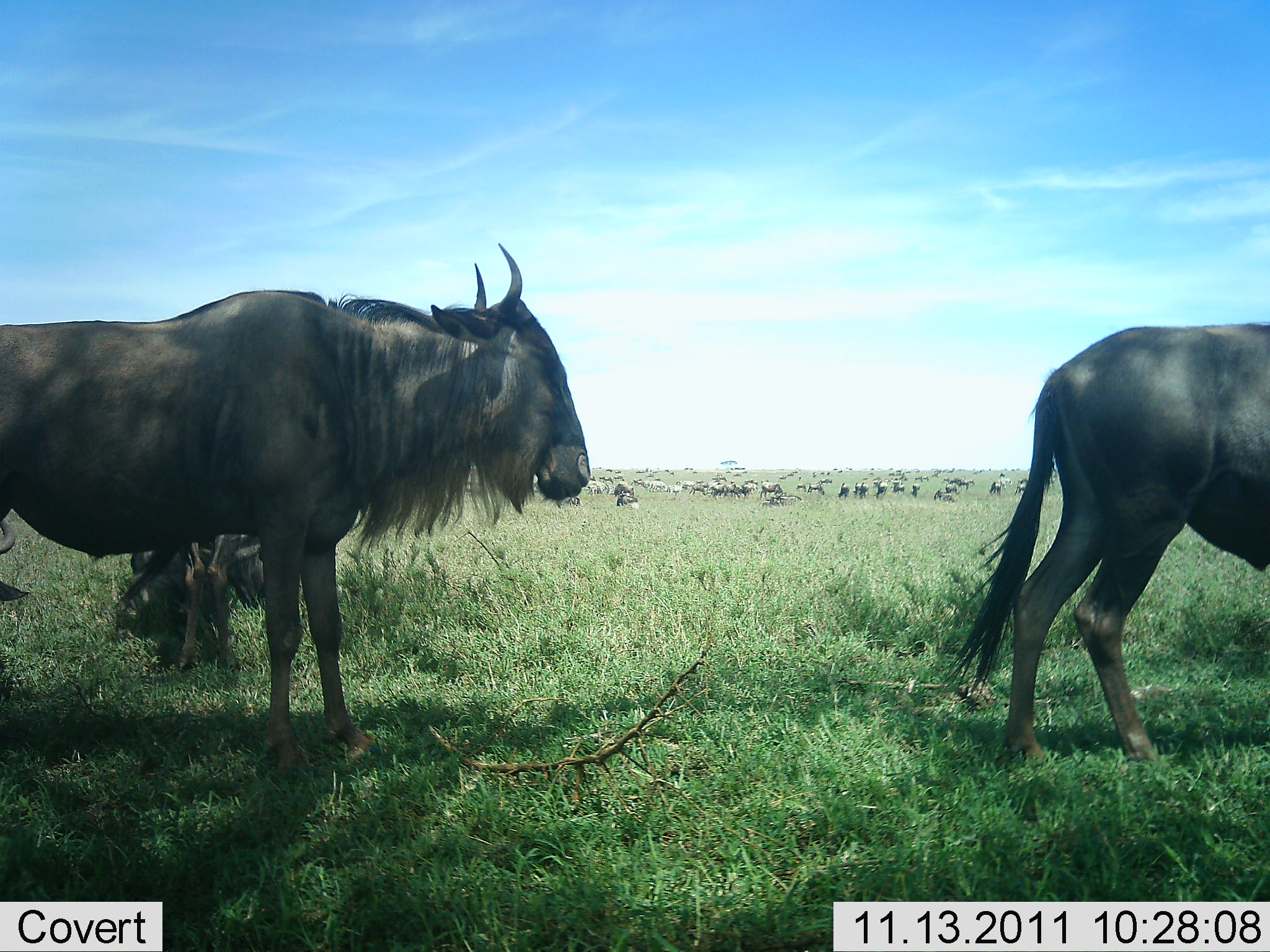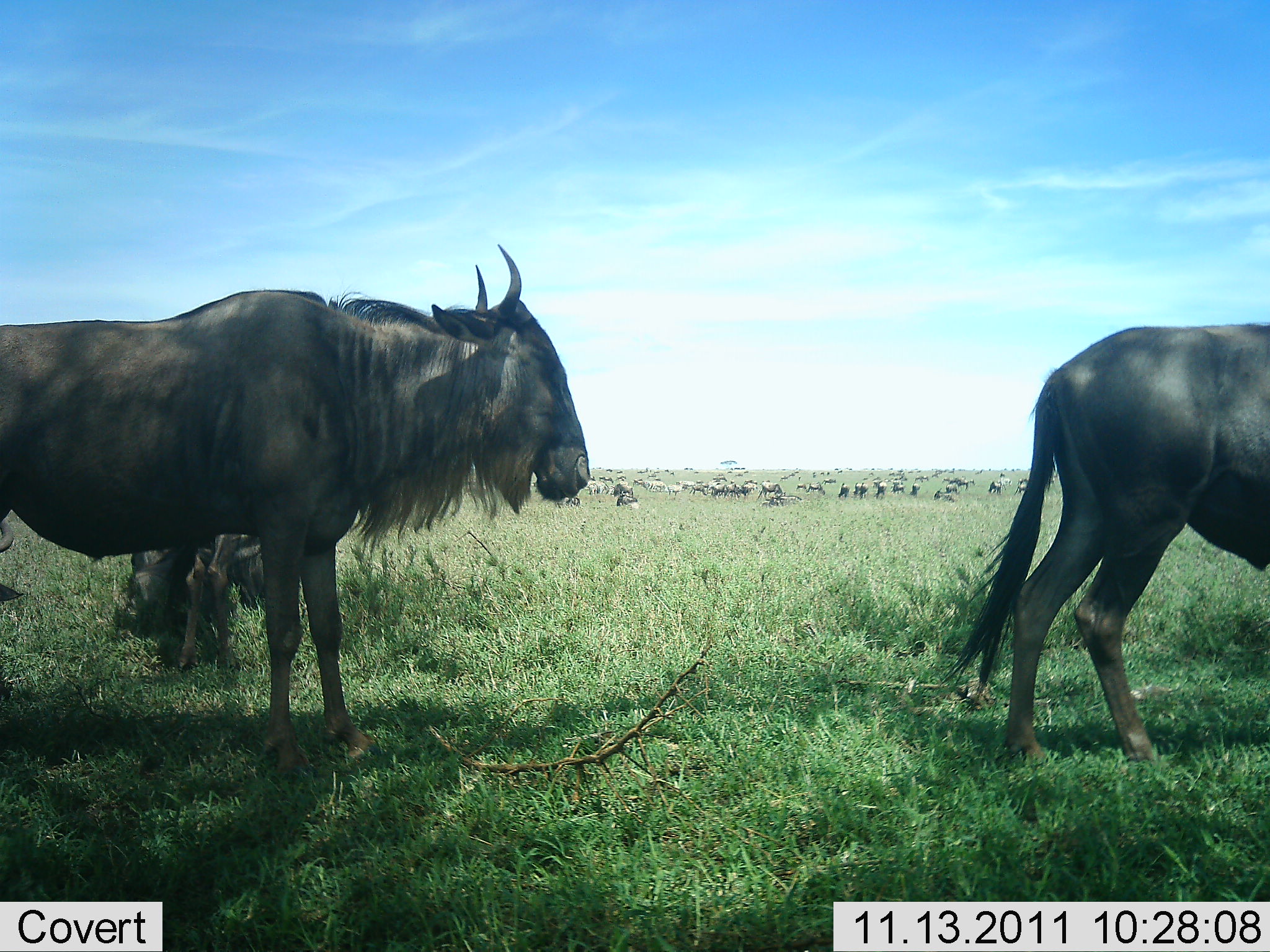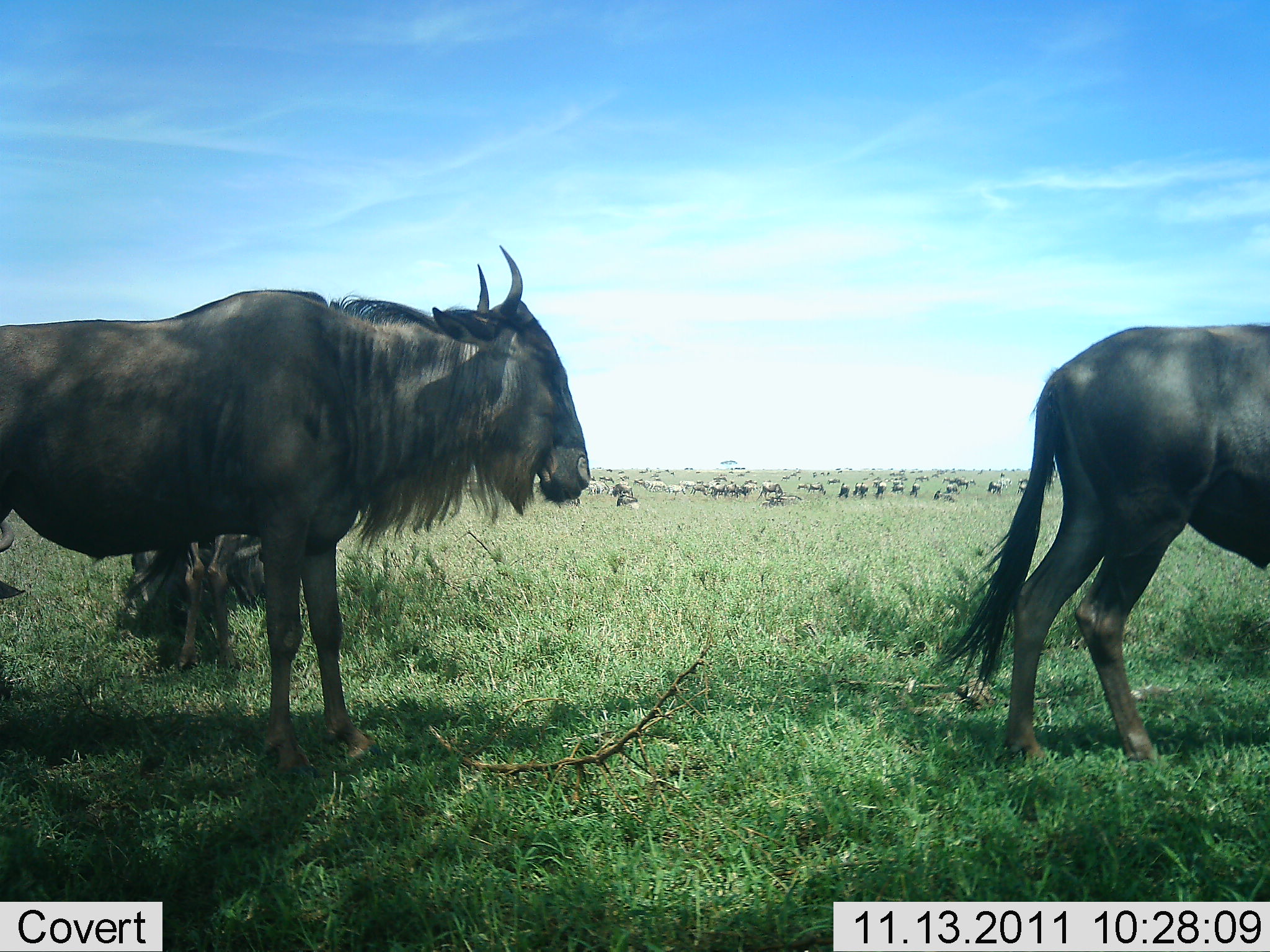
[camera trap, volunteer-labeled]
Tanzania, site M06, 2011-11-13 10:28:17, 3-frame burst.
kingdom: Animalia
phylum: Chordata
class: Mammalia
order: Artiodactyla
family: Bovidae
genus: Connochaetes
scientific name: Connochaetes taurinus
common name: blue wildebeest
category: wildebeest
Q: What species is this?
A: Wildebeest (blue wildebeest) (Connochaetes taurinus).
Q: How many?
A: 11-50.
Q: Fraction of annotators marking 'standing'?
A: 92%.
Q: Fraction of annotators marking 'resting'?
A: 17%.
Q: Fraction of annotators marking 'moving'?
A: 17%.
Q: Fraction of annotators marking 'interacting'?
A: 0%.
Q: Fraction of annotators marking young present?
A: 0%.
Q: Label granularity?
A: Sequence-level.